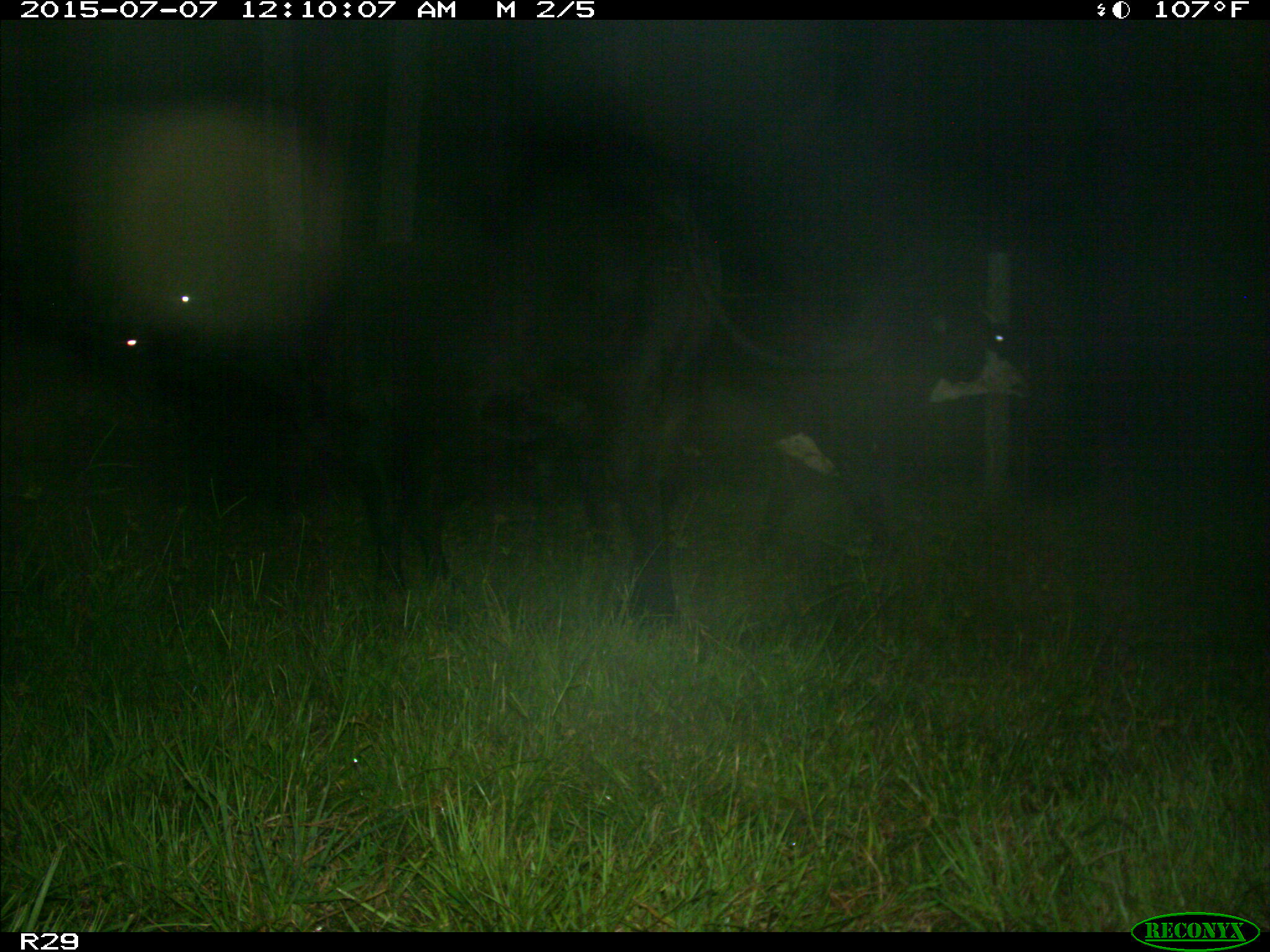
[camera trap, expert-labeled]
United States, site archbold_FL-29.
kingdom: Animalia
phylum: Chordata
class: Mammalia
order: Artiodactyla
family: Bovidae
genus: Bos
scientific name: Bos taurus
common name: domestic cow